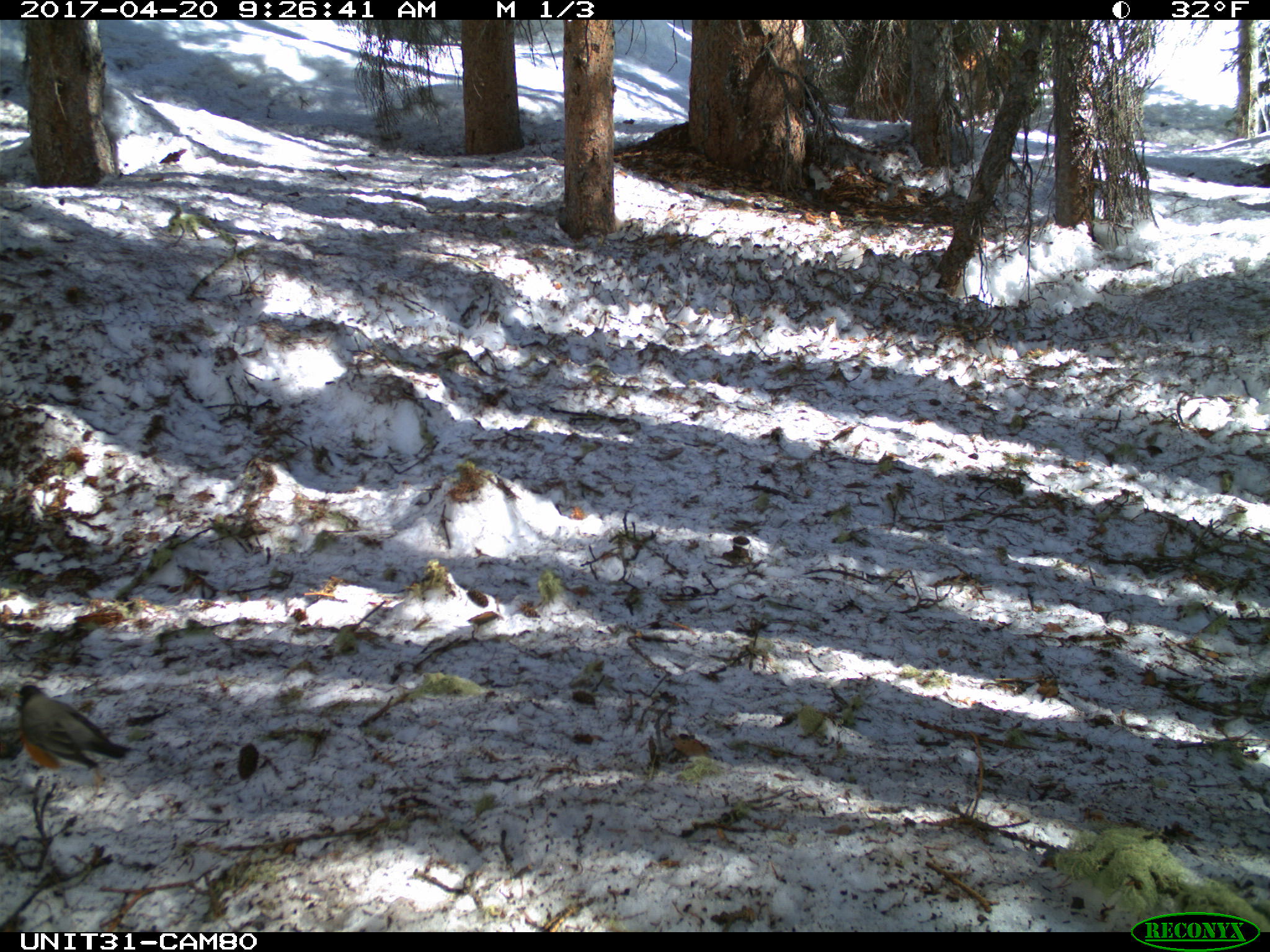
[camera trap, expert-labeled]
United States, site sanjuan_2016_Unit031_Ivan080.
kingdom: Animalia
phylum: Chordata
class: Aves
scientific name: Aves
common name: birds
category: unidentified bird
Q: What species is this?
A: Unidentified bird (birds) (Aves).